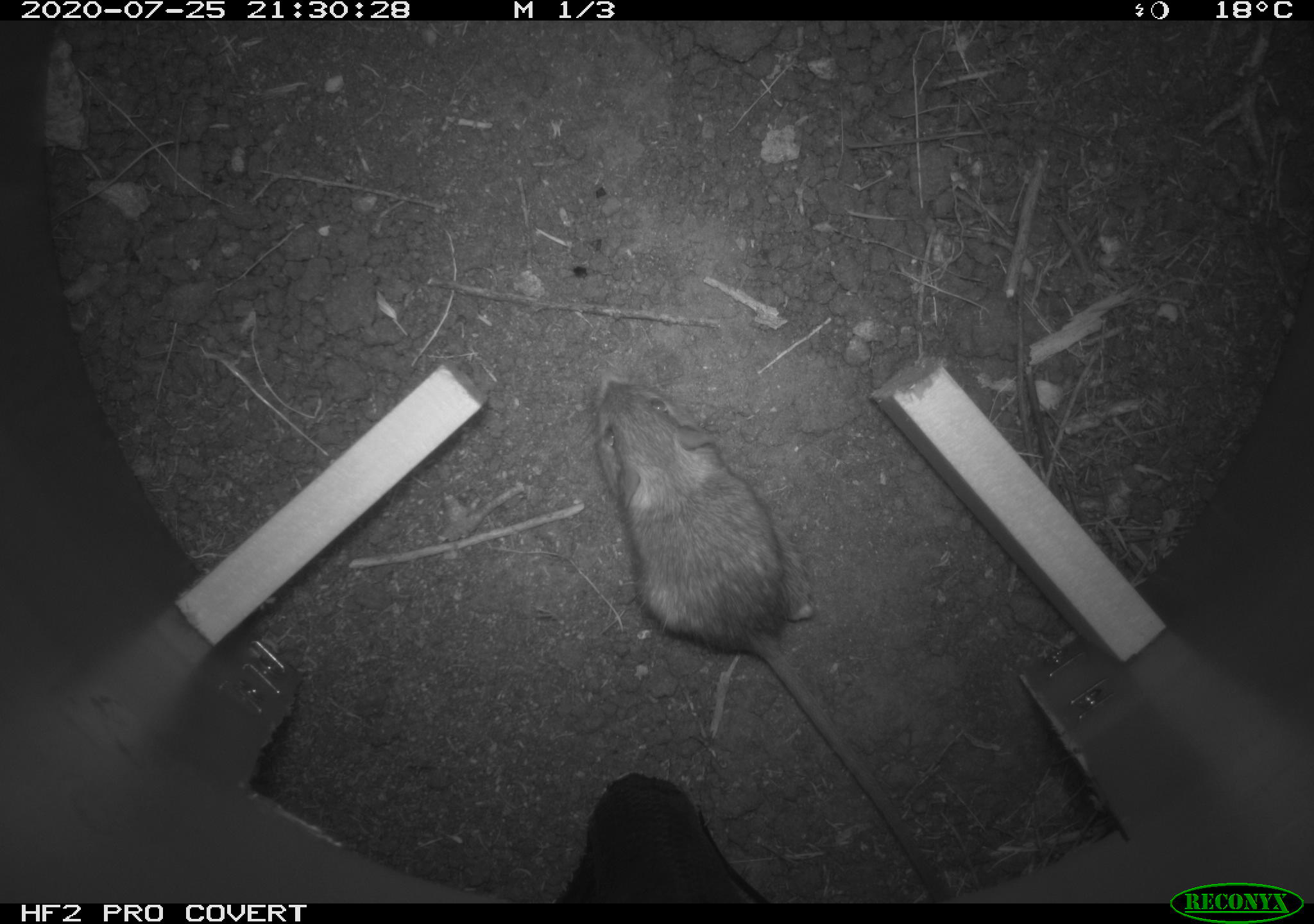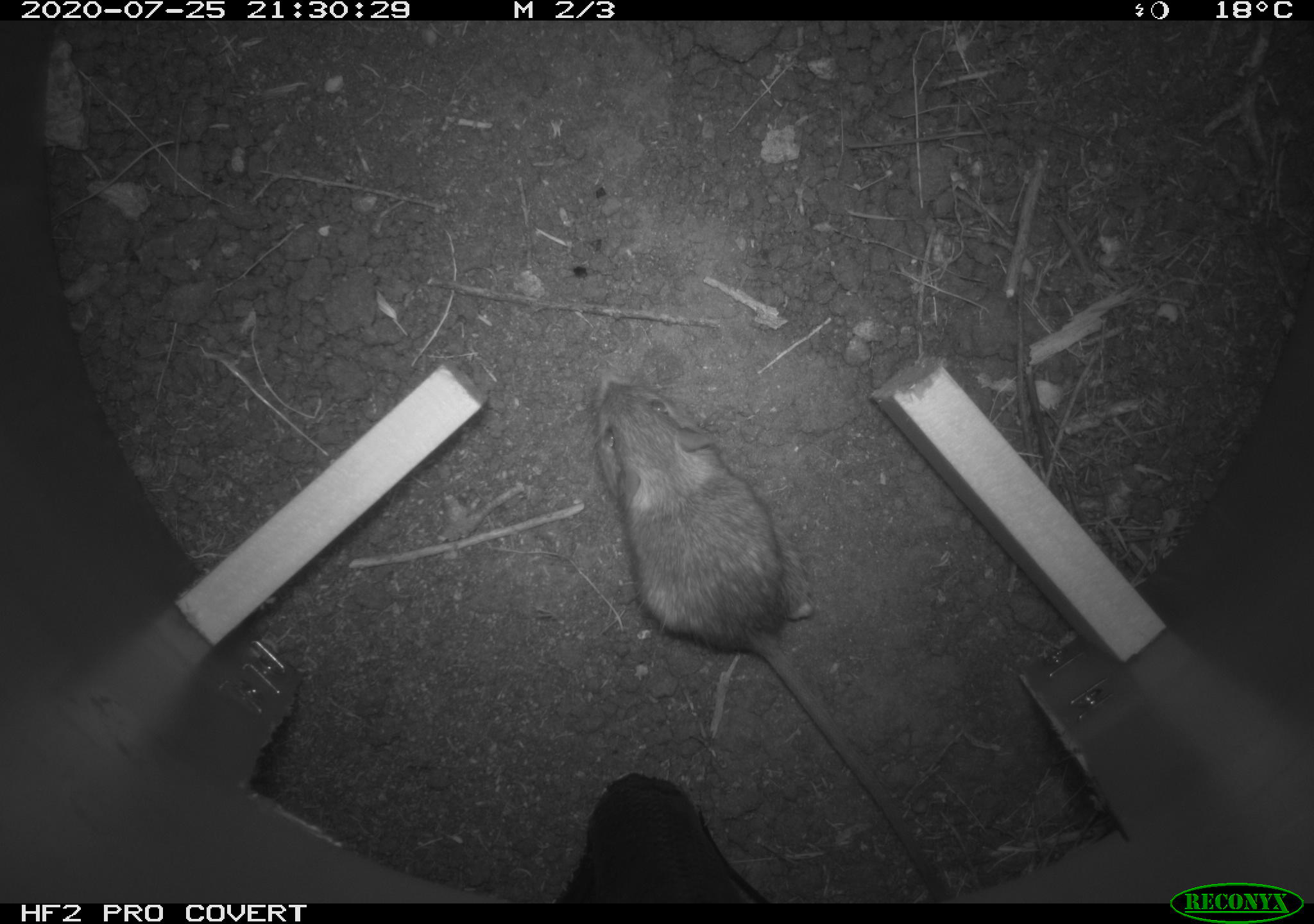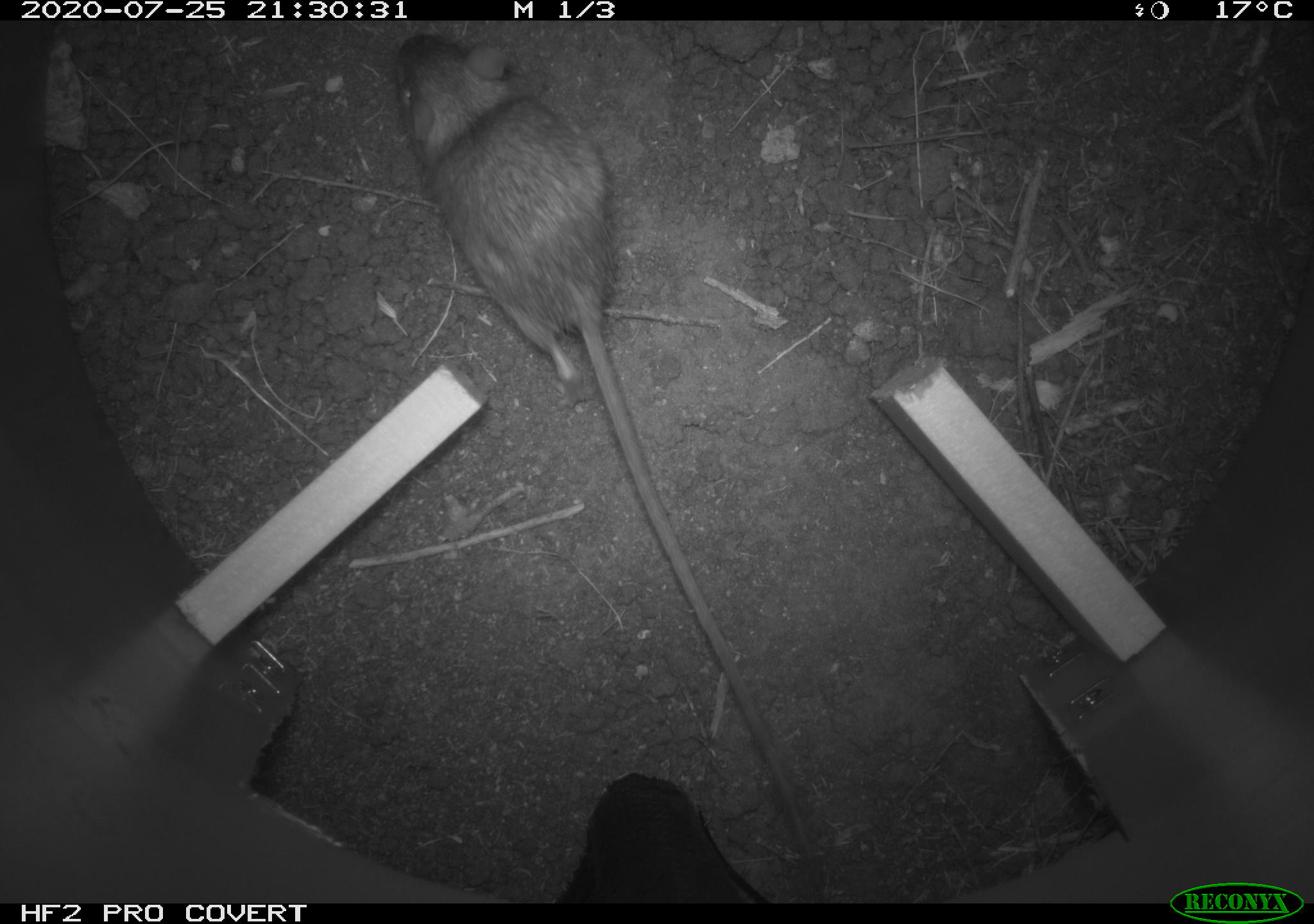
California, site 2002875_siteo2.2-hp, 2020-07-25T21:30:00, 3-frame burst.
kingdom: Animalia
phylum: Chordata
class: Mammalia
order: Rodentia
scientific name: Rodentia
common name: rodent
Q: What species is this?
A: Rodent (Rodentia).